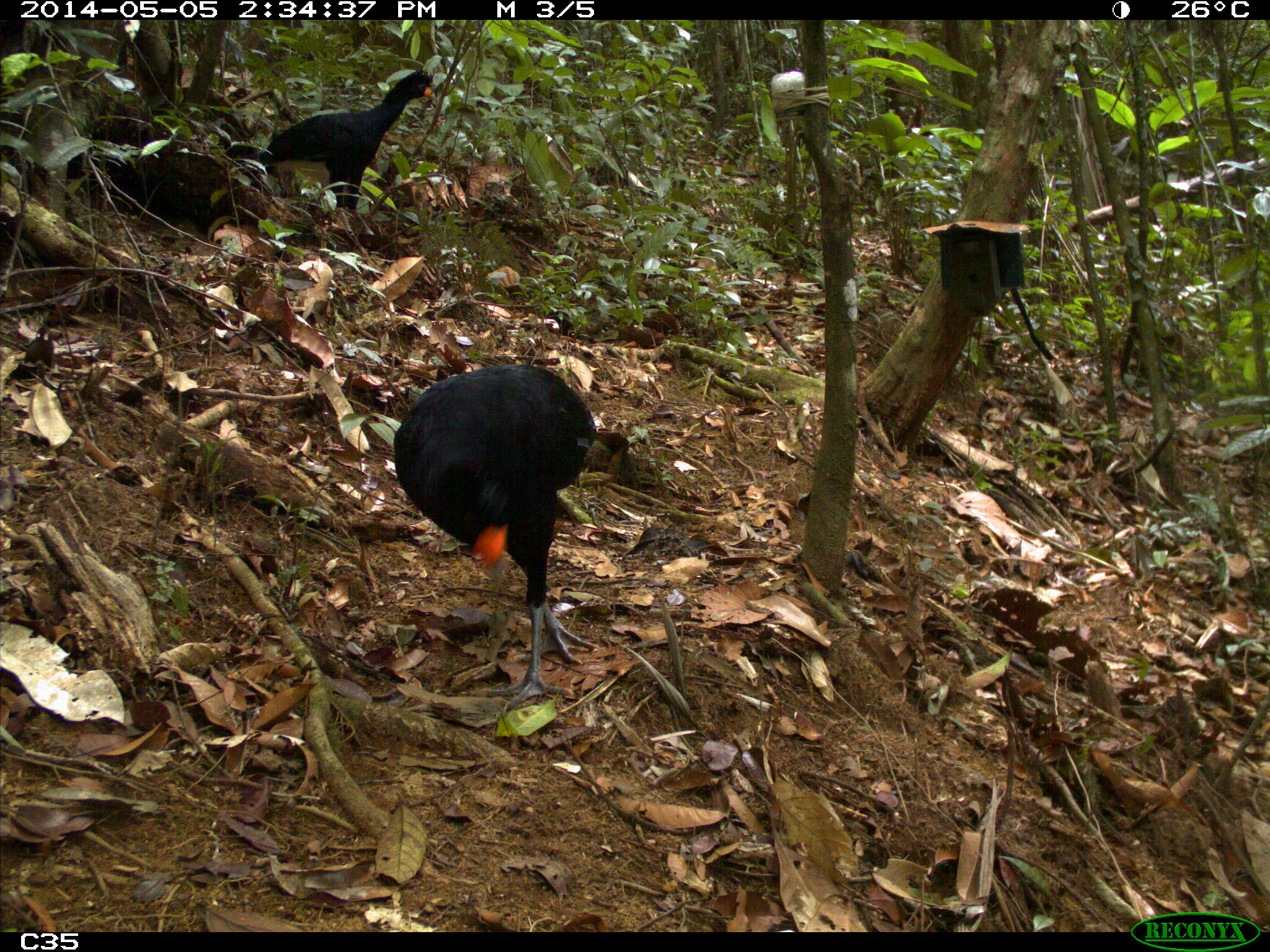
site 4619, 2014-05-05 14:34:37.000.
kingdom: Animalia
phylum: Chordata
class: Aves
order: Galliformes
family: Cracidae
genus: Crax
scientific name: Crax alector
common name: black curassow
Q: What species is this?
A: Crax alector (black curassow).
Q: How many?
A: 2.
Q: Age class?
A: Adult.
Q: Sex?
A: Female.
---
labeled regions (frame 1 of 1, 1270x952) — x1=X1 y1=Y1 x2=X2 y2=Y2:
crax alector: x1=391 y1=364 x2=605 y2=713; x1=236 y1=69 x2=434 y2=212